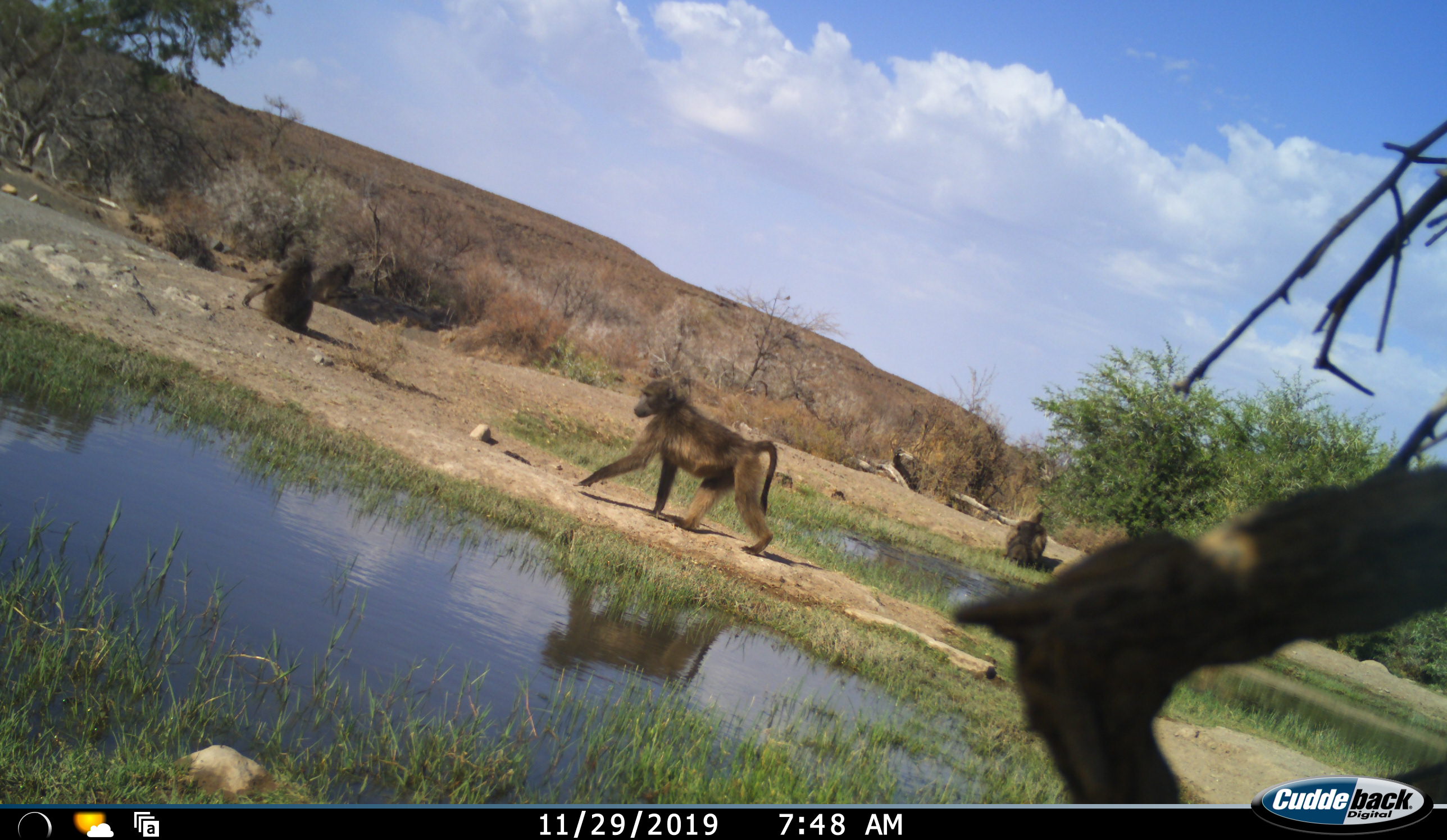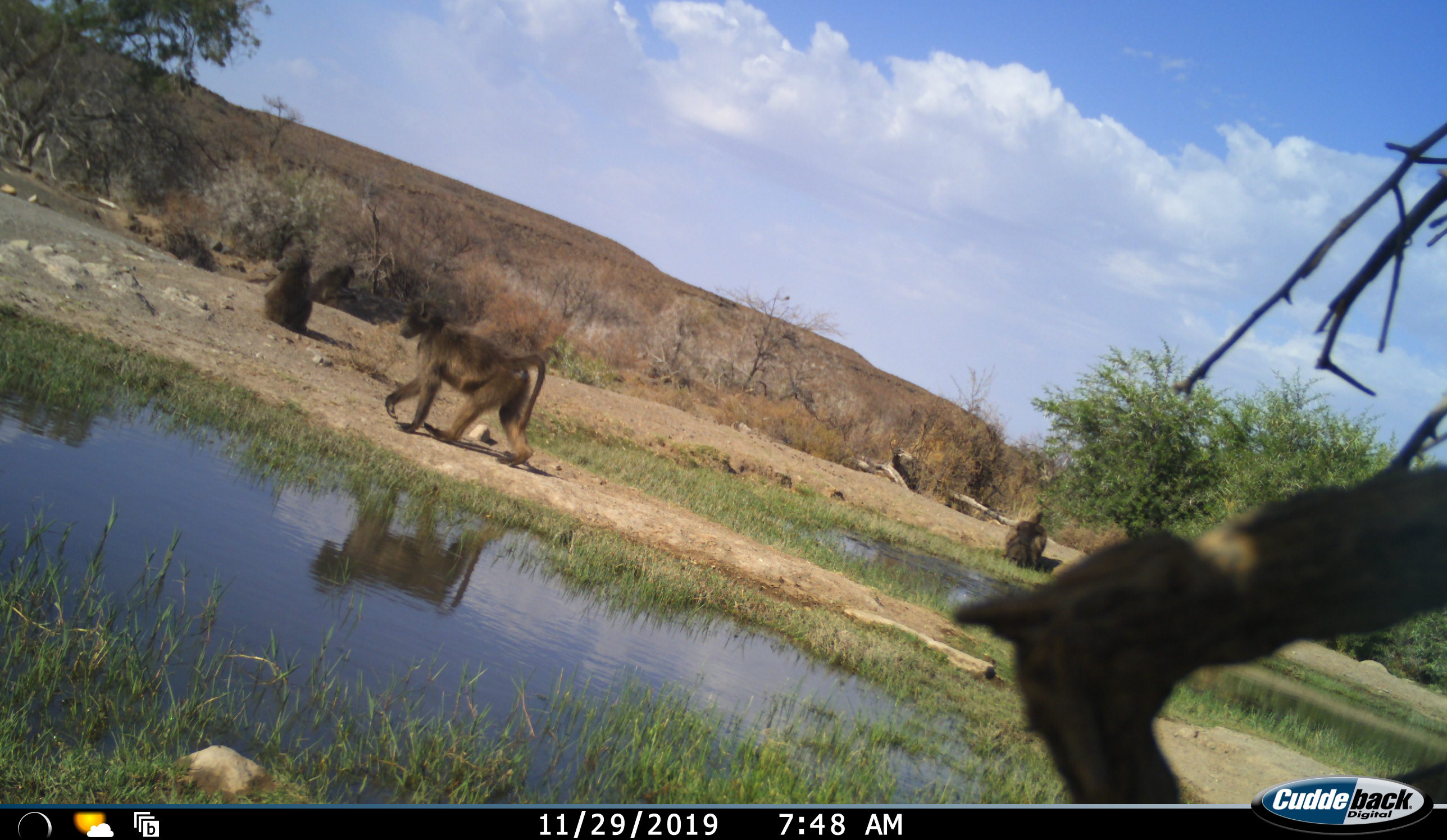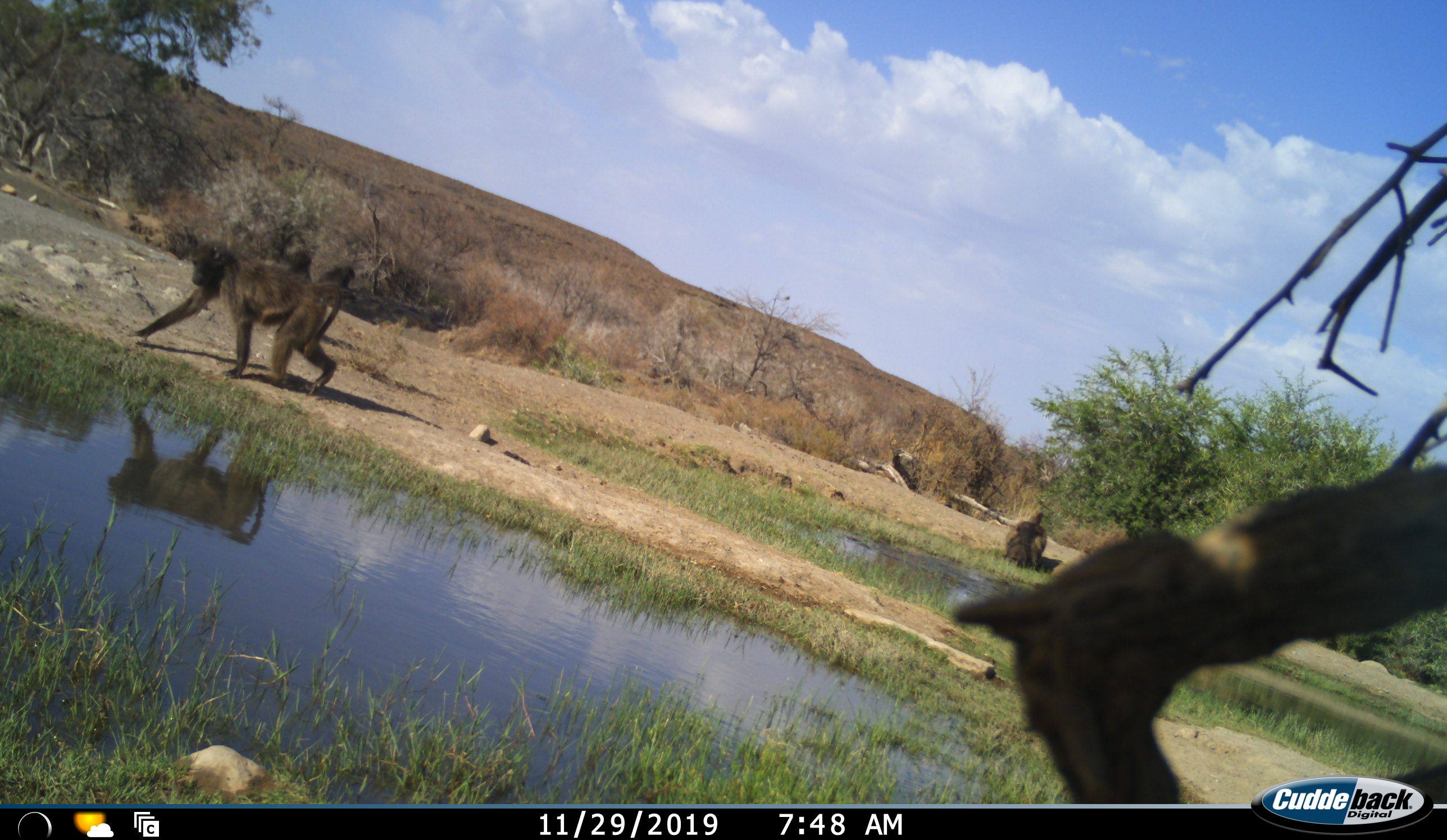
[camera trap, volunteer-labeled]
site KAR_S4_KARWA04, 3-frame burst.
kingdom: Animalia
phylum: Chordata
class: Mammalia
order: Primates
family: Cercopithecidae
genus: Papio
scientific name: Papio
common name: baboon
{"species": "baboon (Papio)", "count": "4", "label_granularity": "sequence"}